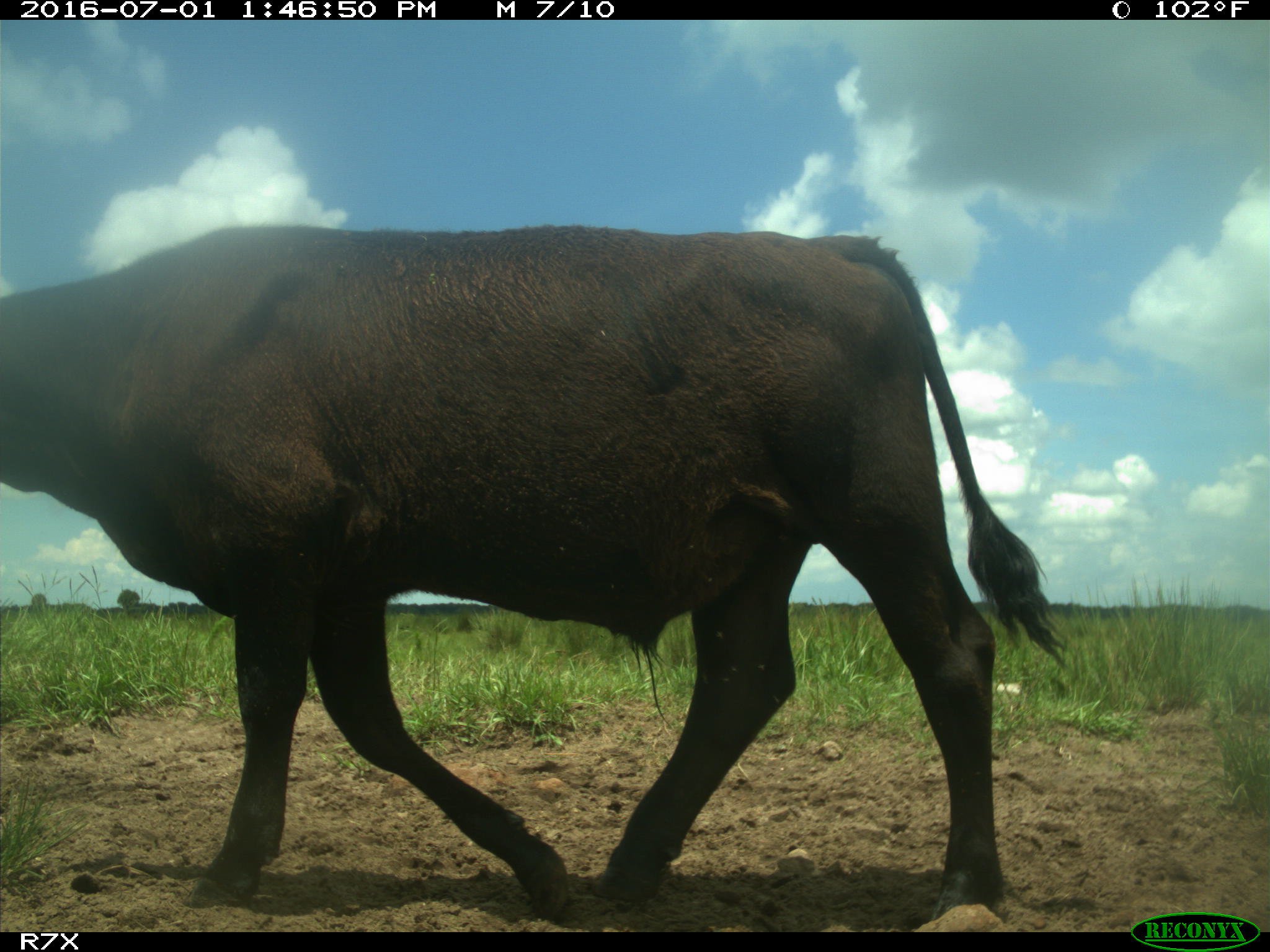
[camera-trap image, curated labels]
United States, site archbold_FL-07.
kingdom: Animalia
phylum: Chordata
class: Mammalia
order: Artiodactyla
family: Bovidae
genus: Bos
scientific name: Bos taurus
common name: domestic cow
Bos taurus (domestic cow).